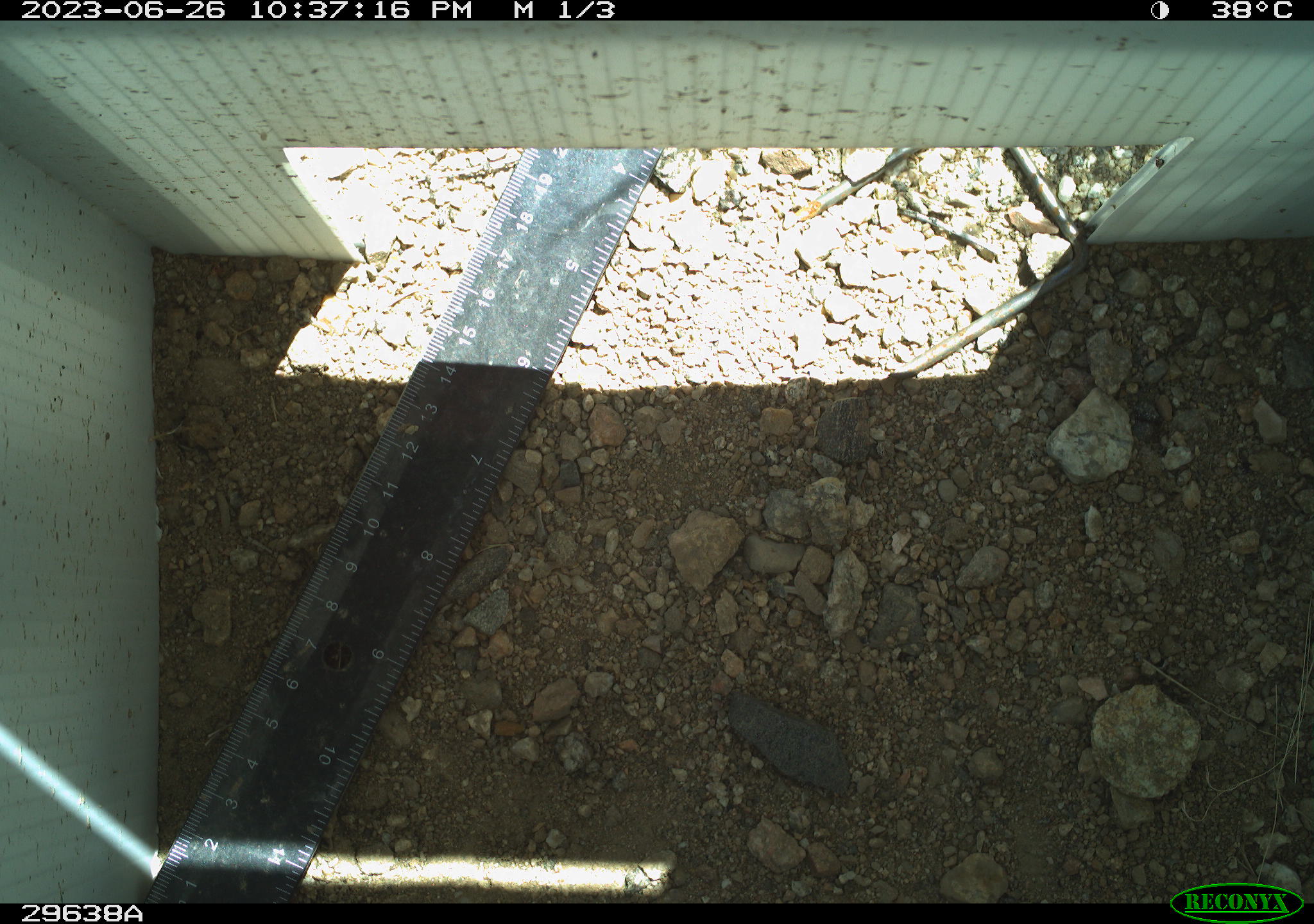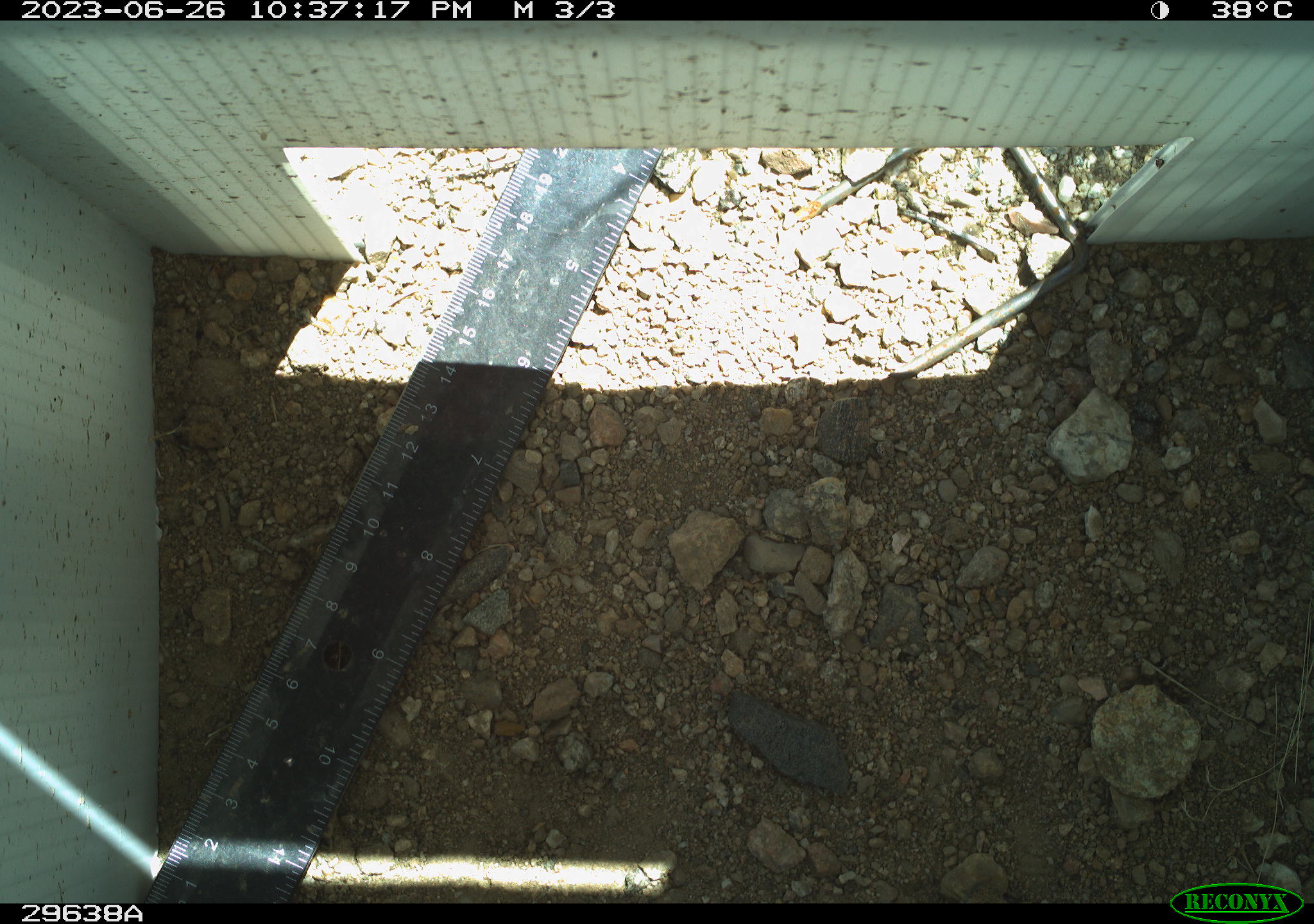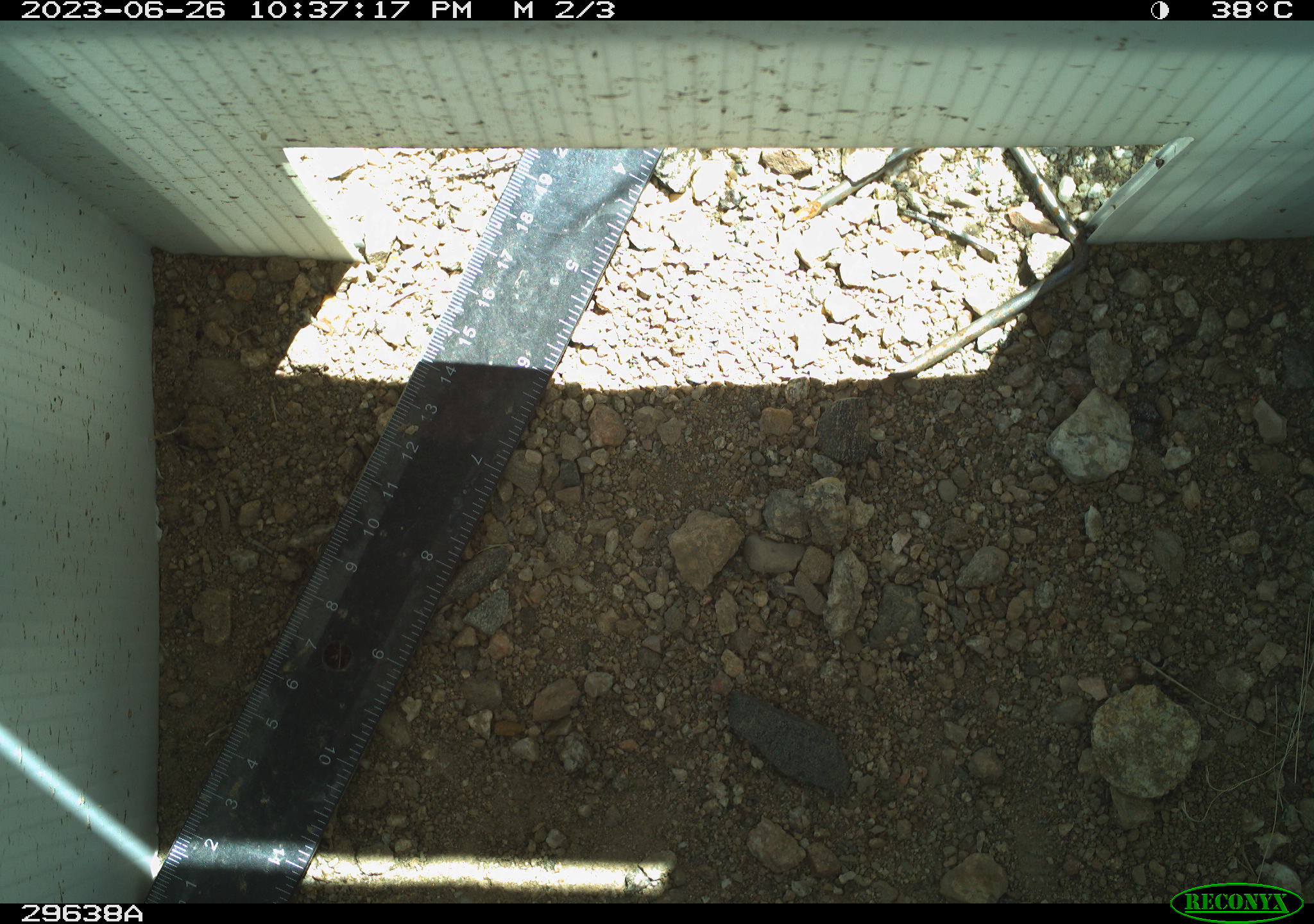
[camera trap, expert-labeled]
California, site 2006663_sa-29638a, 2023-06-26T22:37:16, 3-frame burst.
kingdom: Animalia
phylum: Chordata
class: Reptilia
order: Squamata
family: Teiidae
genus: Aspidoscelis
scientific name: Aspidoscelis tigris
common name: western whiptail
Western whiptail (Aspidoscelis tigris).